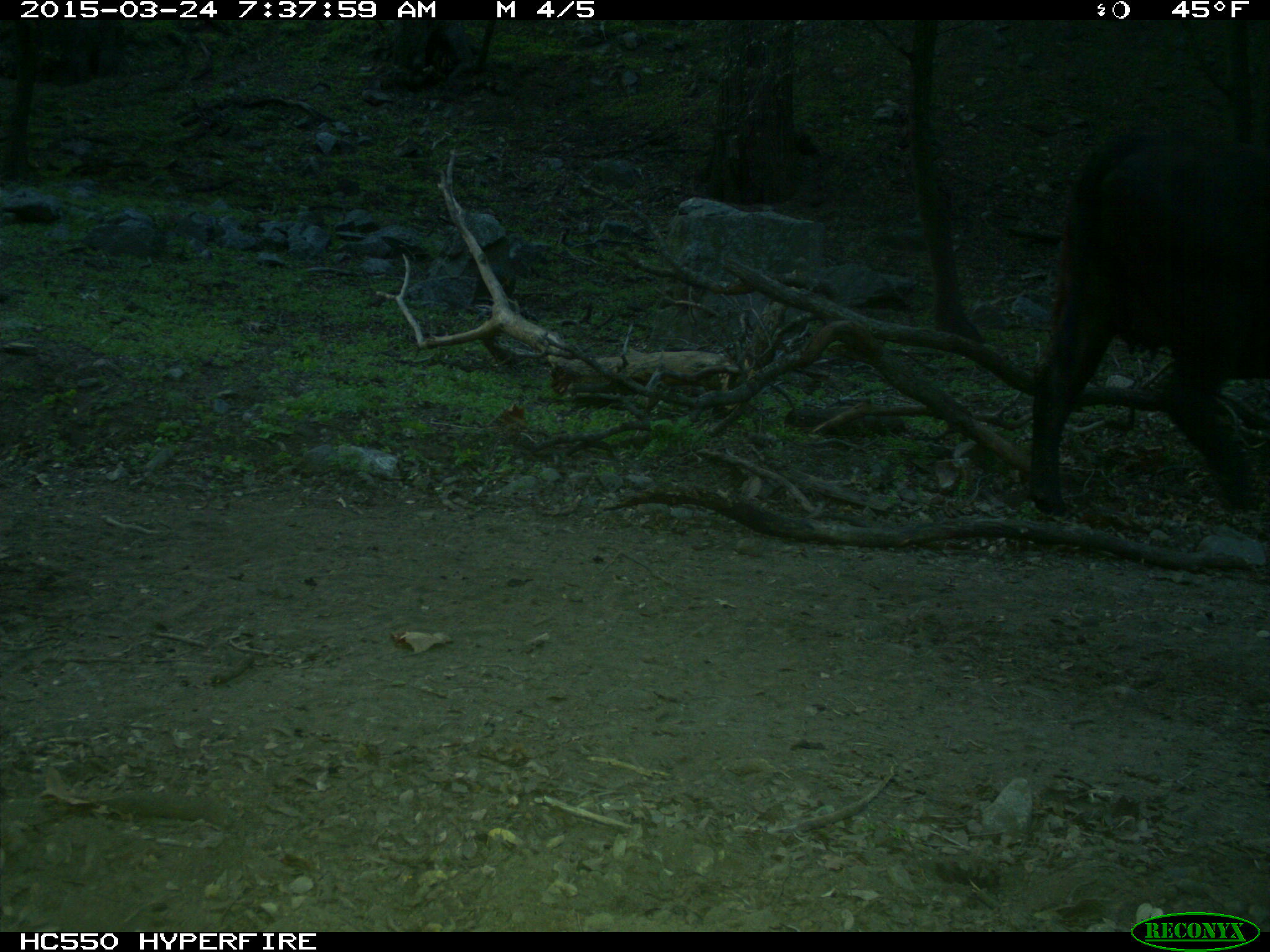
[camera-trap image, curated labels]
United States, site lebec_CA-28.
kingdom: Animalia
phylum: Chordata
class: Mammalia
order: Artiodactyla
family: Bovidae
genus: Bos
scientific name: Bos taurus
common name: domestic cow